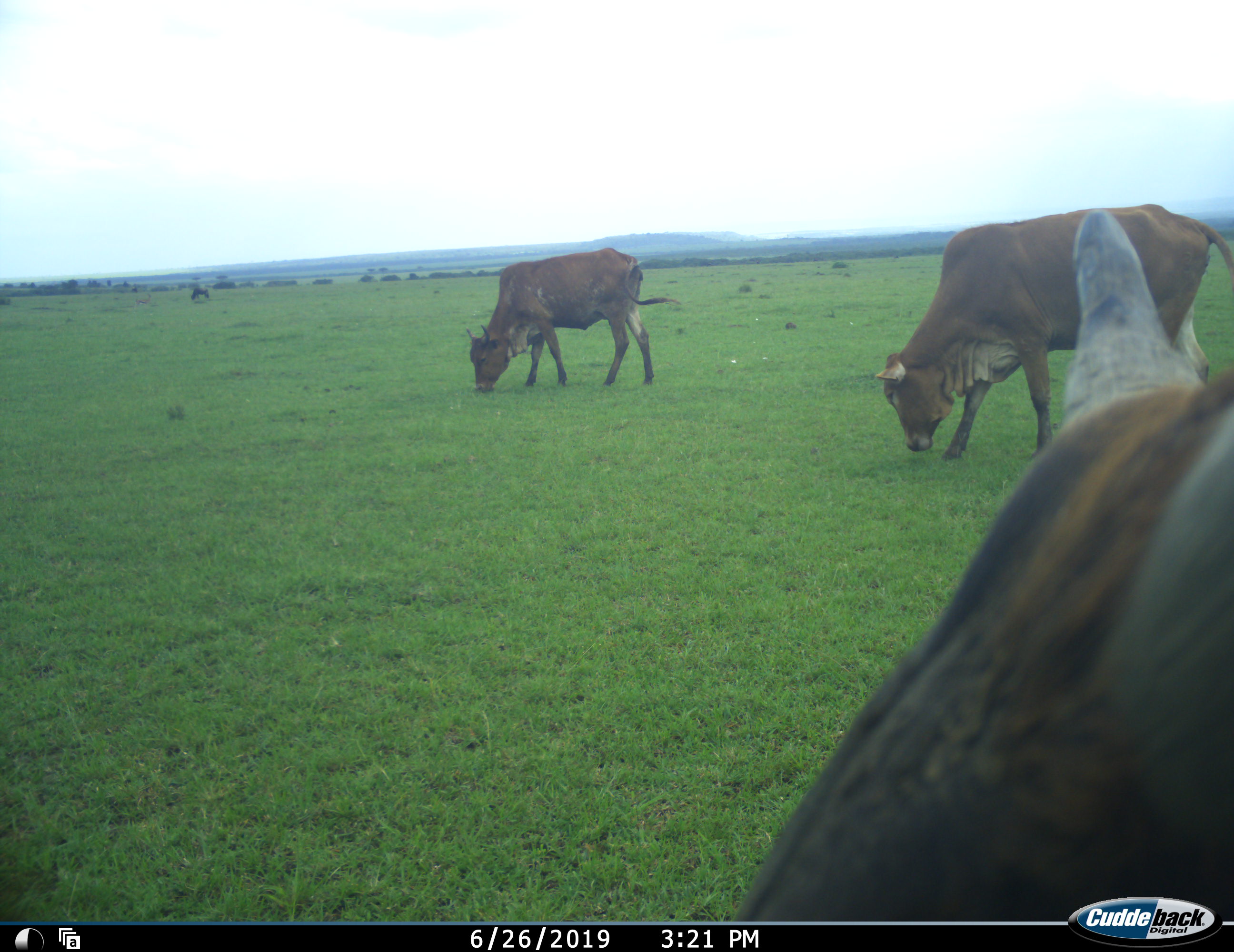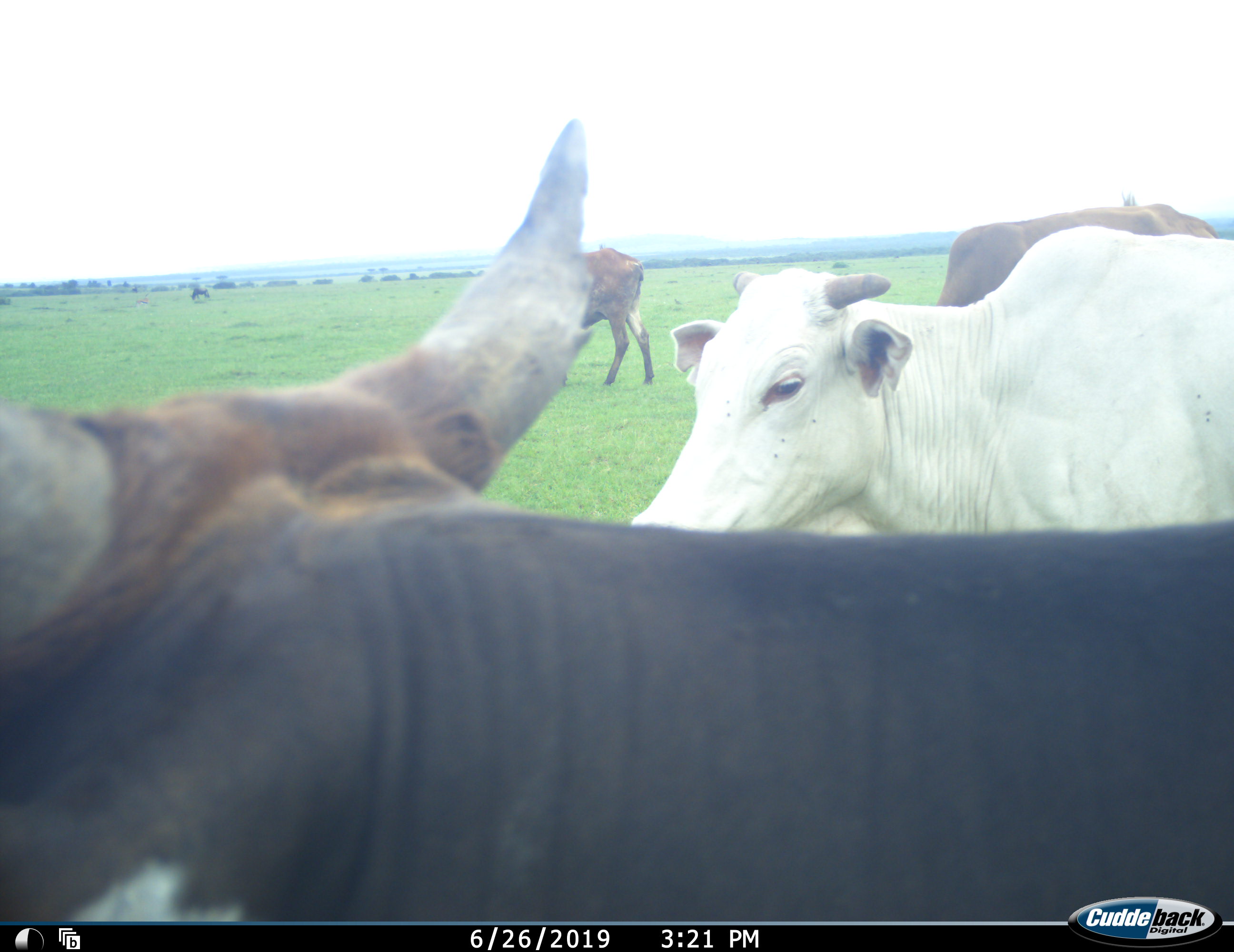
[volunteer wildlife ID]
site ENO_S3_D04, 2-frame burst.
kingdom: Animalia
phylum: Chordata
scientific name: Vertebrata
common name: domestic animal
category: domesticanimal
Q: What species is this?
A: Domesticanimal (domestic animal) (Vertebrata).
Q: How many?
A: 4.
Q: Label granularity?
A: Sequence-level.